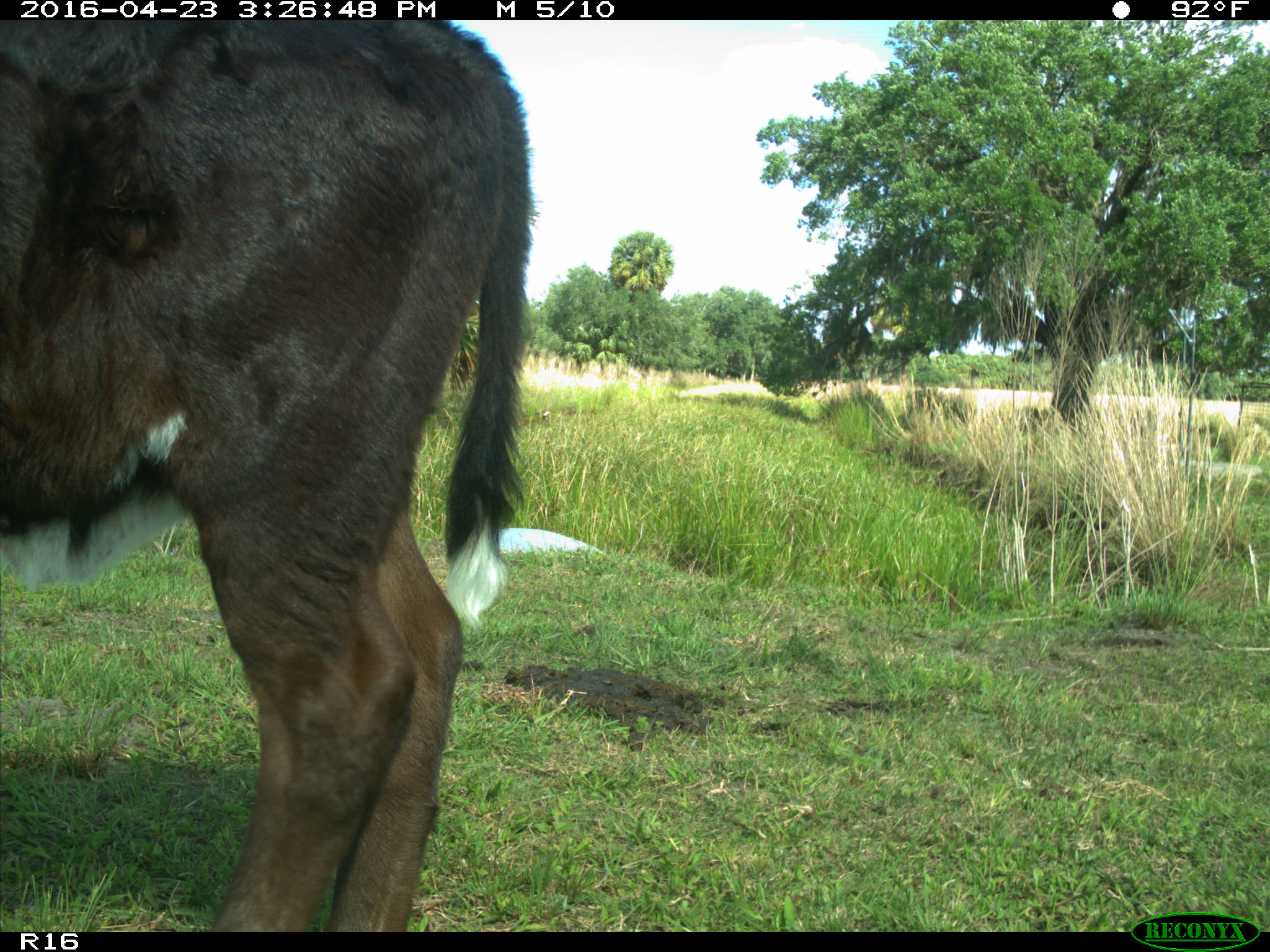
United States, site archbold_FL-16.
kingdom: Animalia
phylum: Chordata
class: Mammalia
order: Artiodactyla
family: Bovidae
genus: Bos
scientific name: Bos taurus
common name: domestic cow